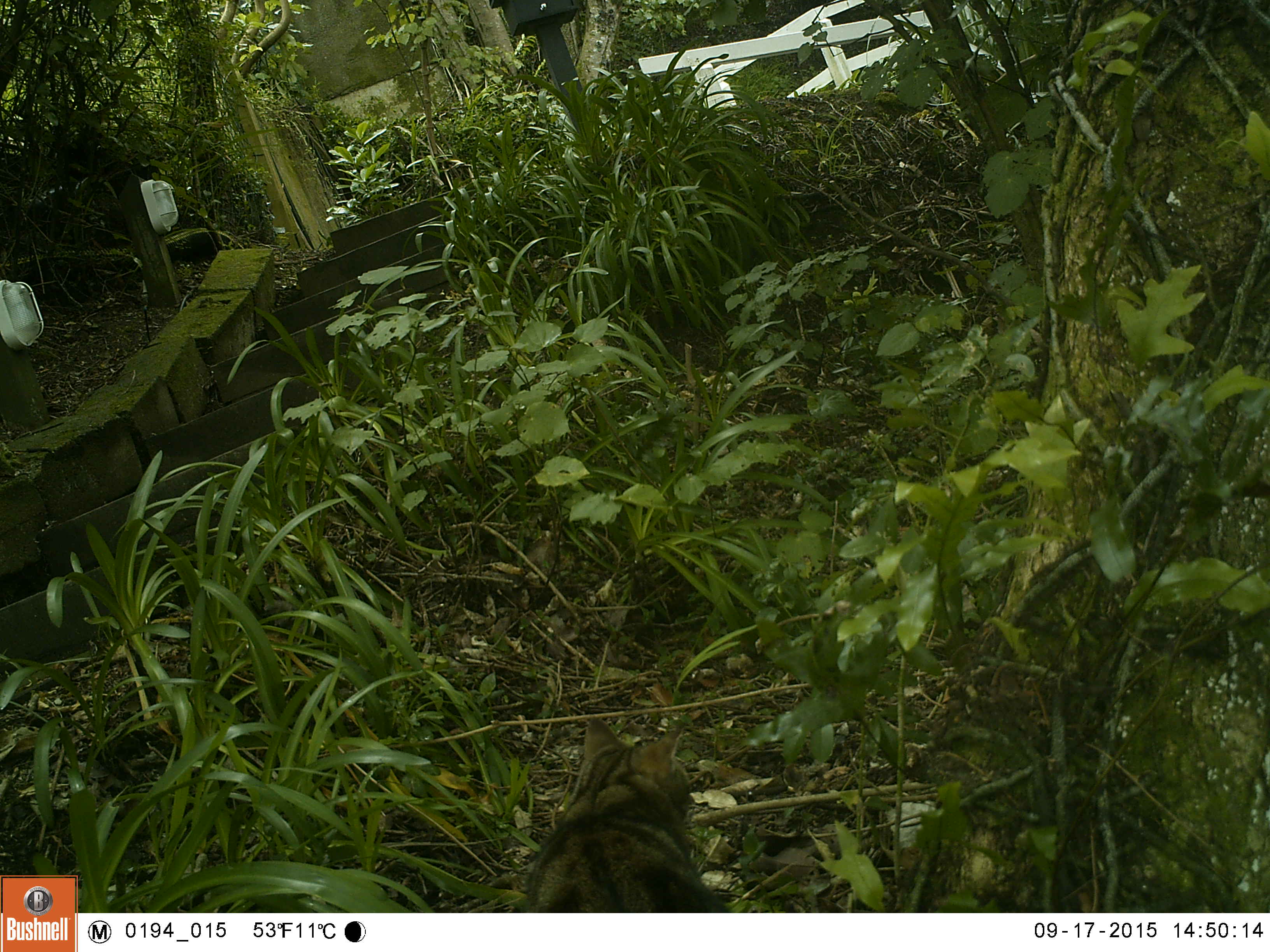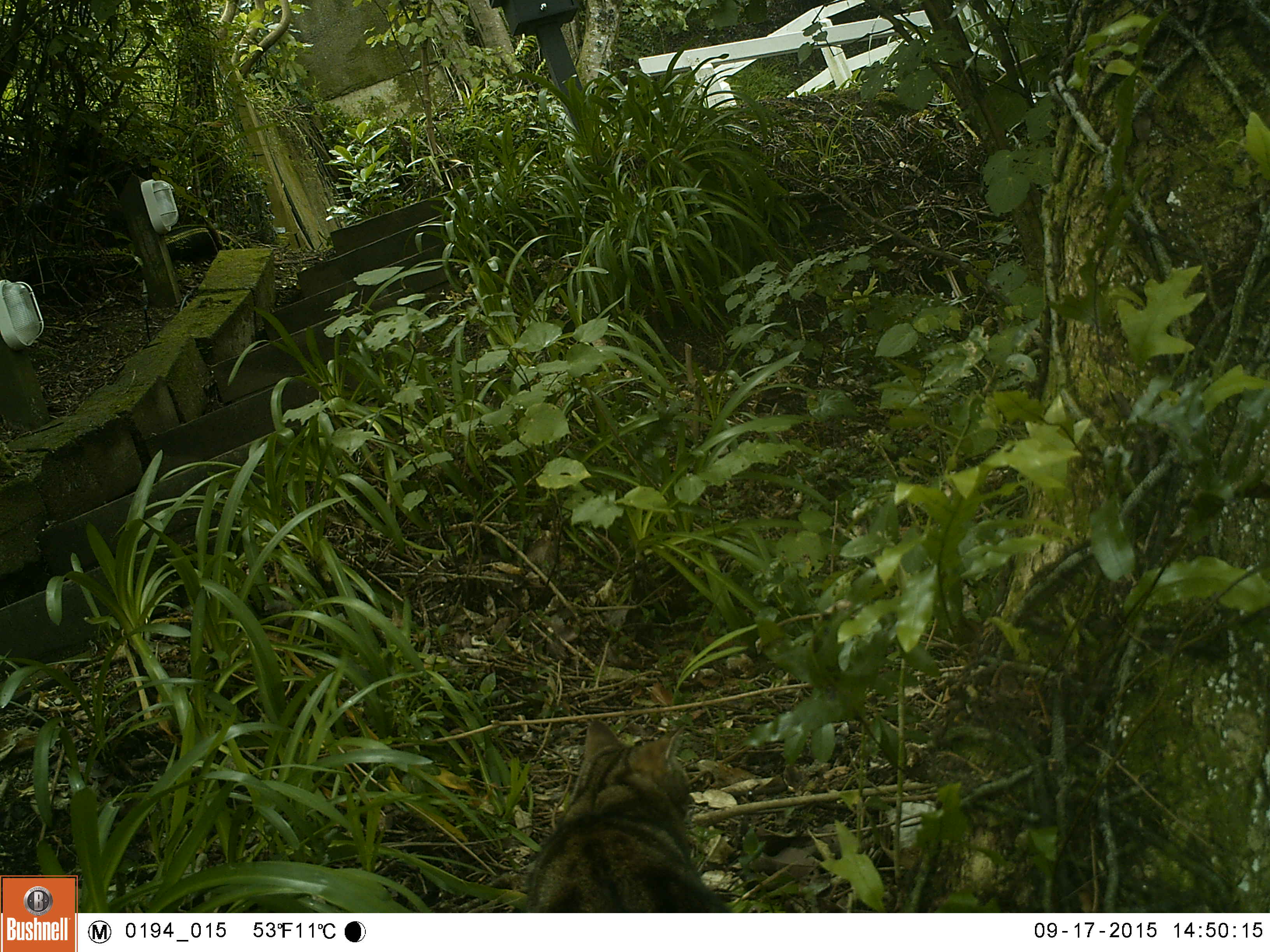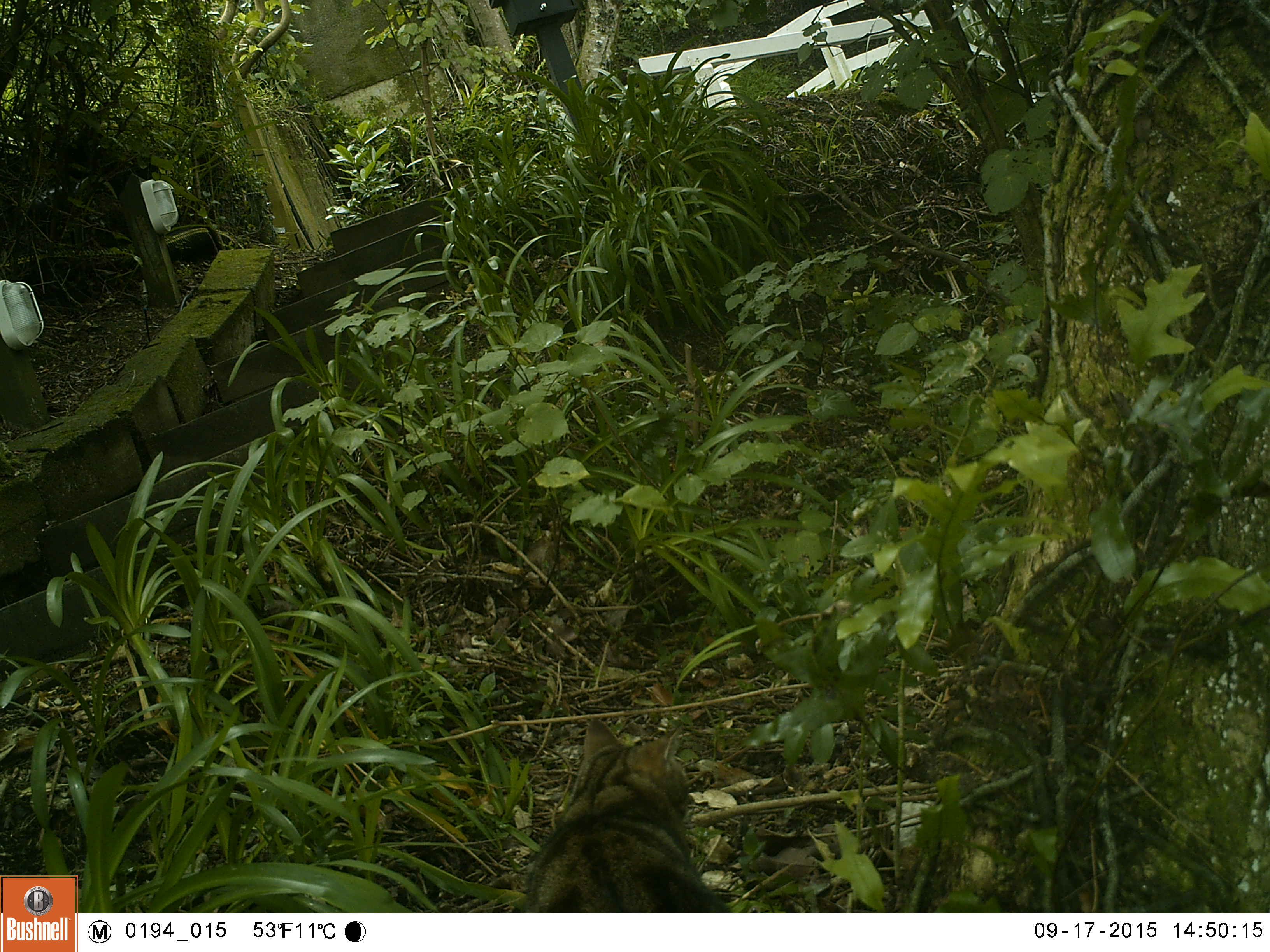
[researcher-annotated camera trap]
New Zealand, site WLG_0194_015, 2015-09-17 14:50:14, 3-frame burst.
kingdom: Animalia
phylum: Chordata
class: Mammalia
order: Carnivora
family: Felidae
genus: Felis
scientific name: Felis catus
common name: domestic cat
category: cat